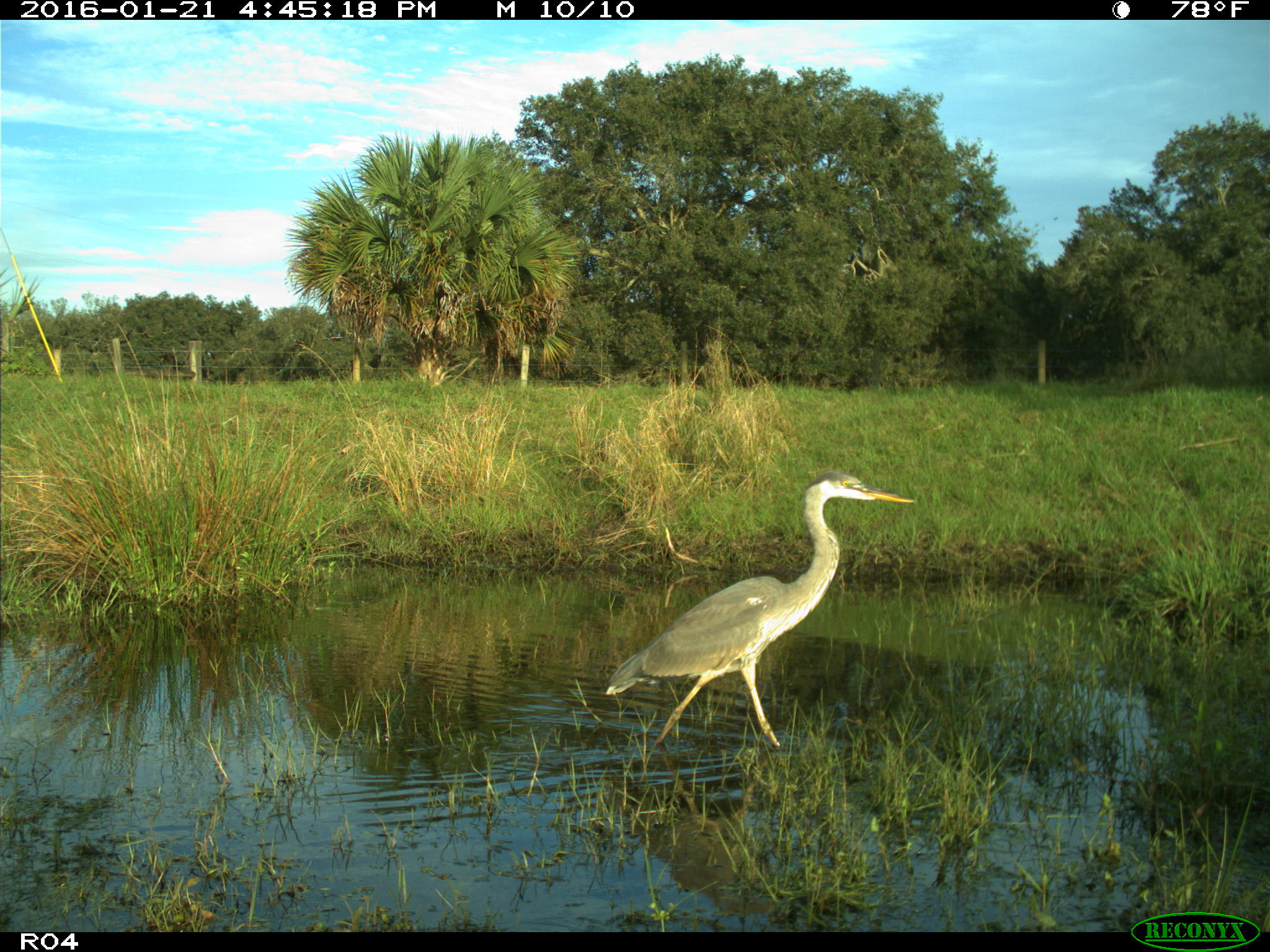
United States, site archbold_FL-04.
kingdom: Animalia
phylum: Chordata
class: Aves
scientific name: Aves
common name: birds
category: unidentified bird